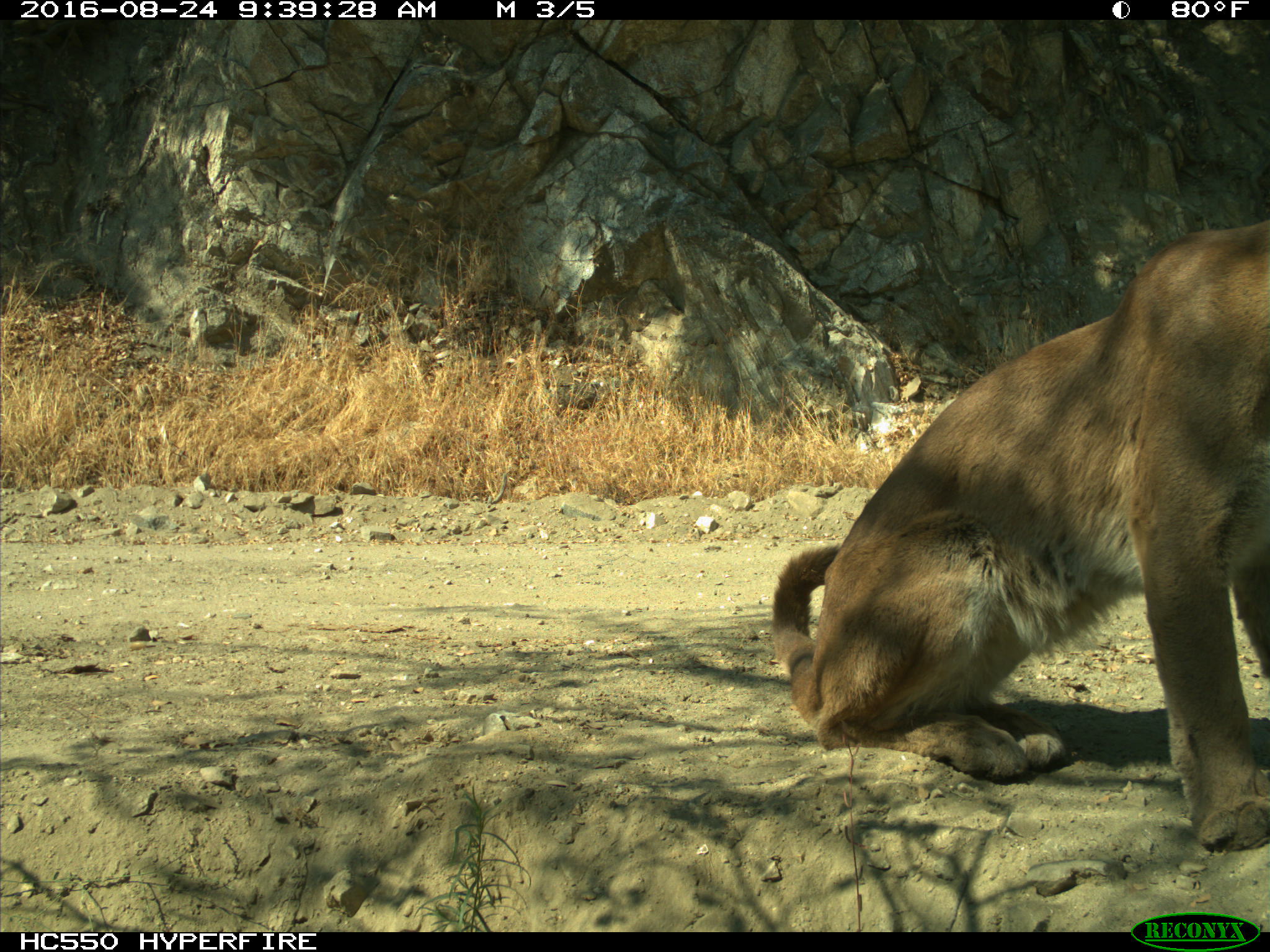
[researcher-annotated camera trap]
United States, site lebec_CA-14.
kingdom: Animalia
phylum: Chordata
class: Mammalia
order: Carnivora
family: Felidae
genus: Puma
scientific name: Puma concolor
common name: mountain lion